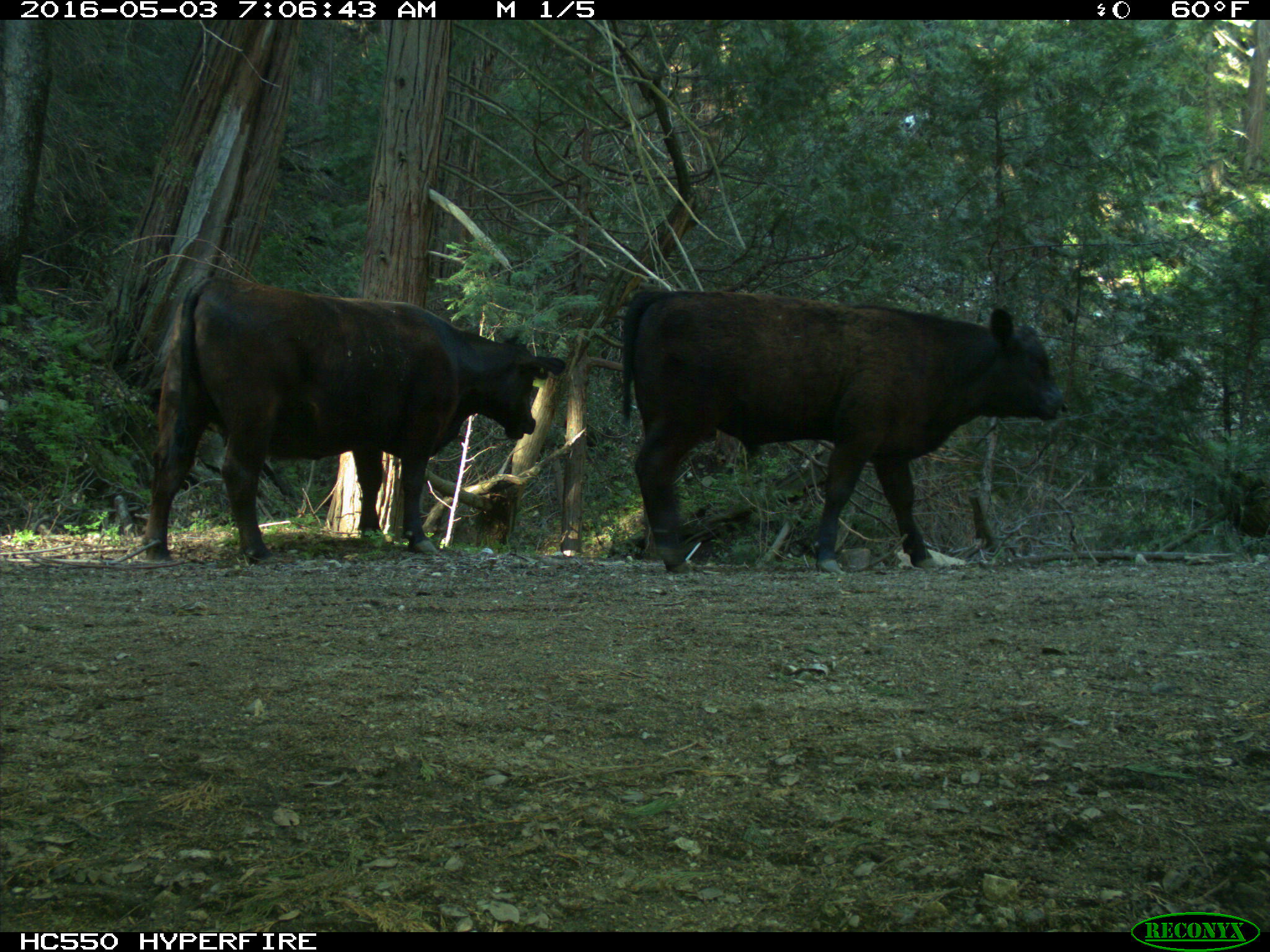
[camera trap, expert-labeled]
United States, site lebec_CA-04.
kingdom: Animalia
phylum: Chordata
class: Mammalia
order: Artiodactyla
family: Bovidae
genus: Bos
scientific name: Bos taurus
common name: domestic cow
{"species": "Bos taurus (domestic cow)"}